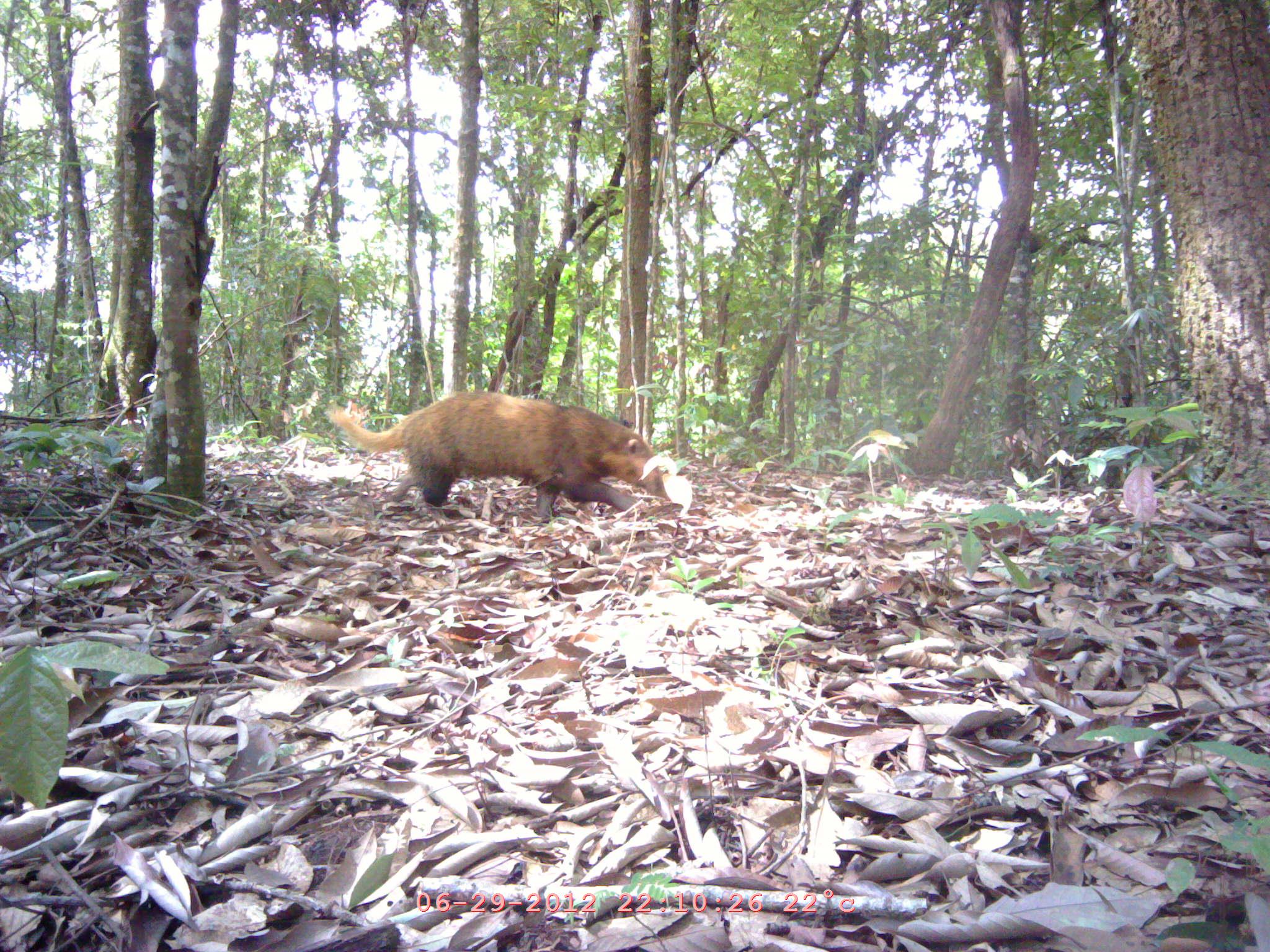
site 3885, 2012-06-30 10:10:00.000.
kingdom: Animalia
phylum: Chordata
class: Mammalia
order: Carnivora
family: Mustelidae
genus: Arctonyx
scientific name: Arctonyx collaris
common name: greater hog badger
Arctonyx collaris (greater hog badger), count 1.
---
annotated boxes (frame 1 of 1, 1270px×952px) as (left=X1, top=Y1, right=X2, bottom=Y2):
arctonyx collaris: (left=328, top=390, right=664, bottom=521)